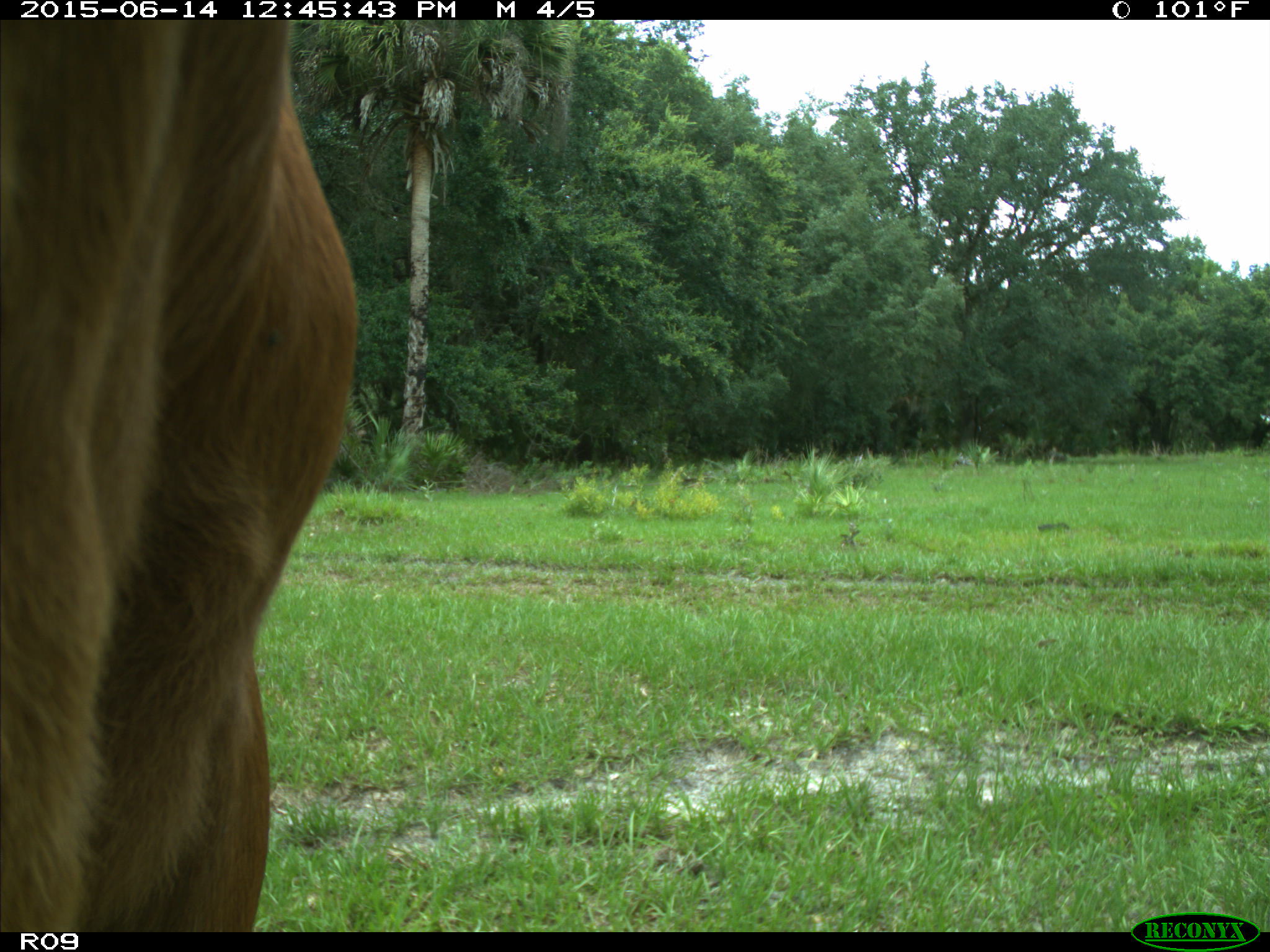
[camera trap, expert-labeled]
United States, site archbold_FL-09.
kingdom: Animalia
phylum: Chordata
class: Mammalia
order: Artiodactyla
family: Bovidae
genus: Bos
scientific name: Bos taurus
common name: domestic cow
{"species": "Bos taurus (domestic cow)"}